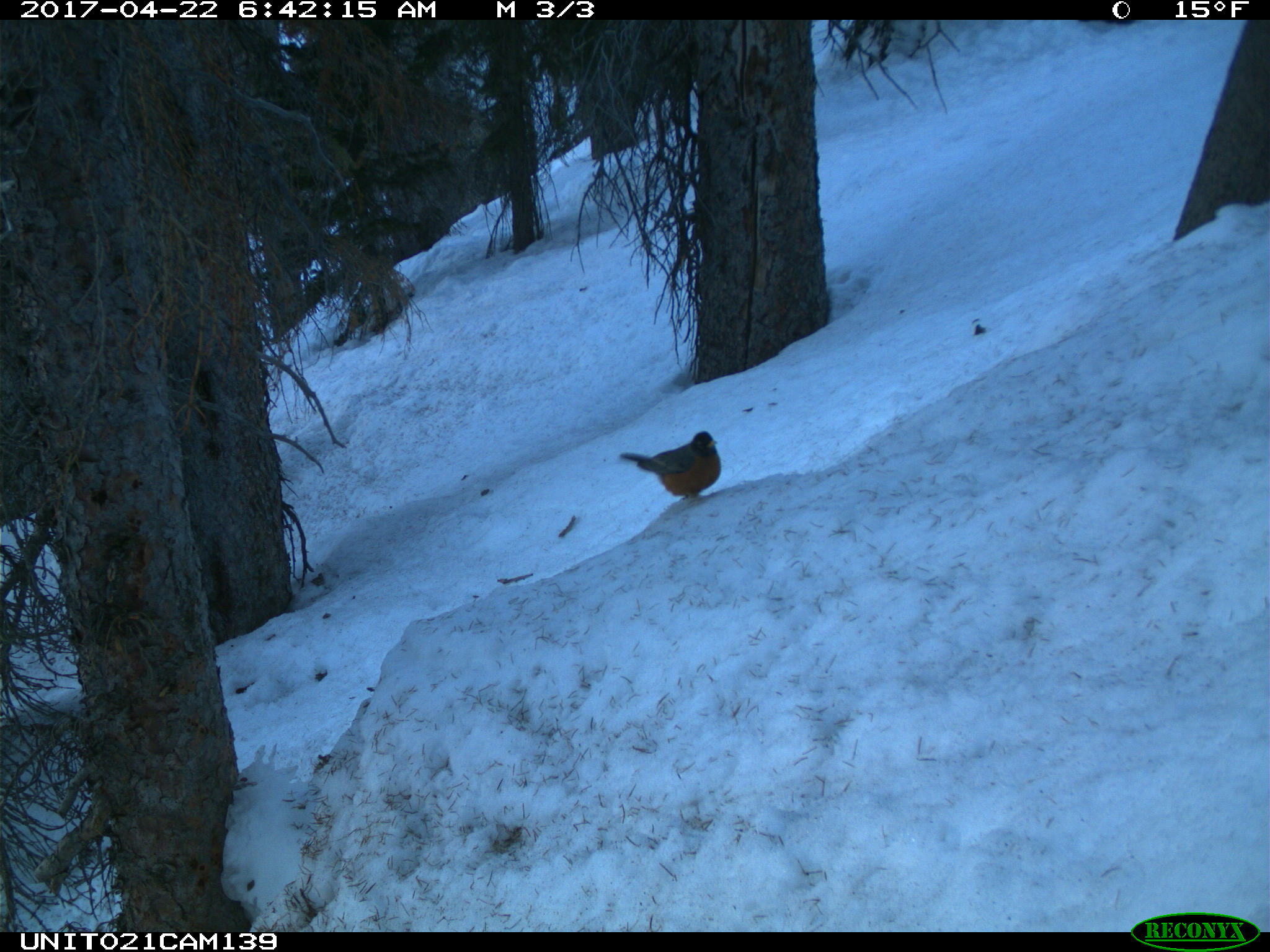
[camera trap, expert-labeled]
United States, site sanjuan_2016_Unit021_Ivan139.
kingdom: Animalia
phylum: Chordata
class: Aves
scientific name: Aves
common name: birds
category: unidentified bird